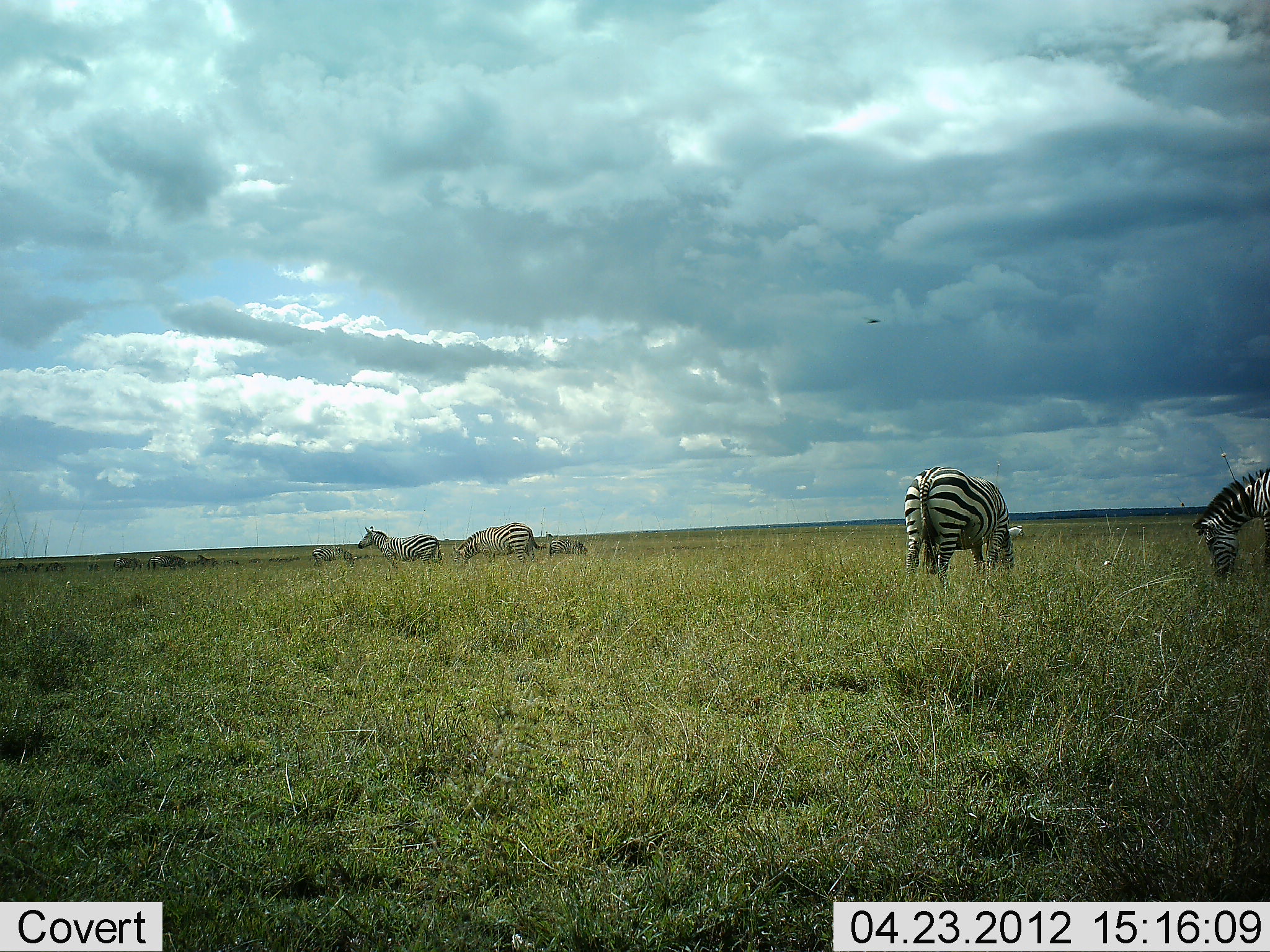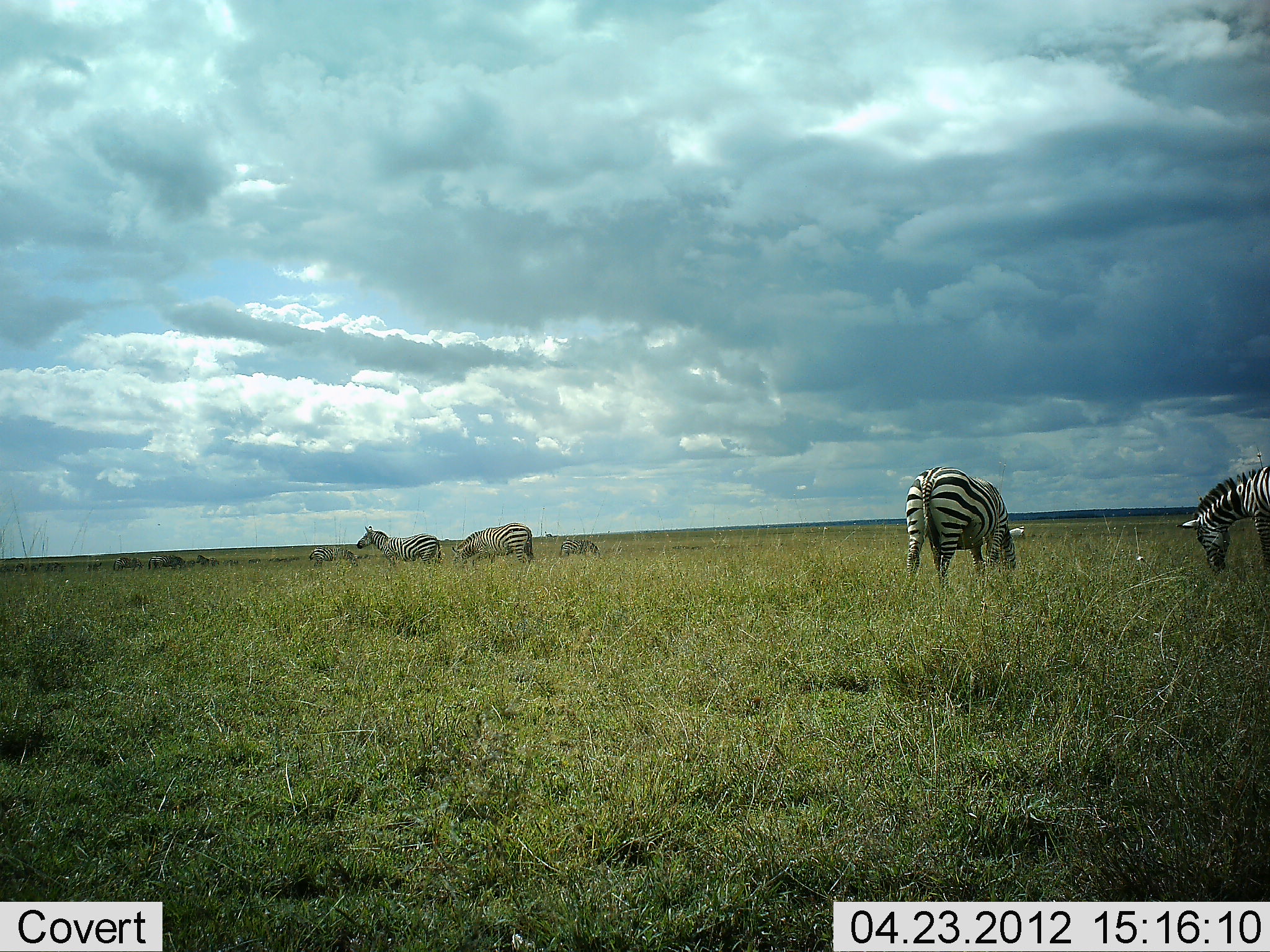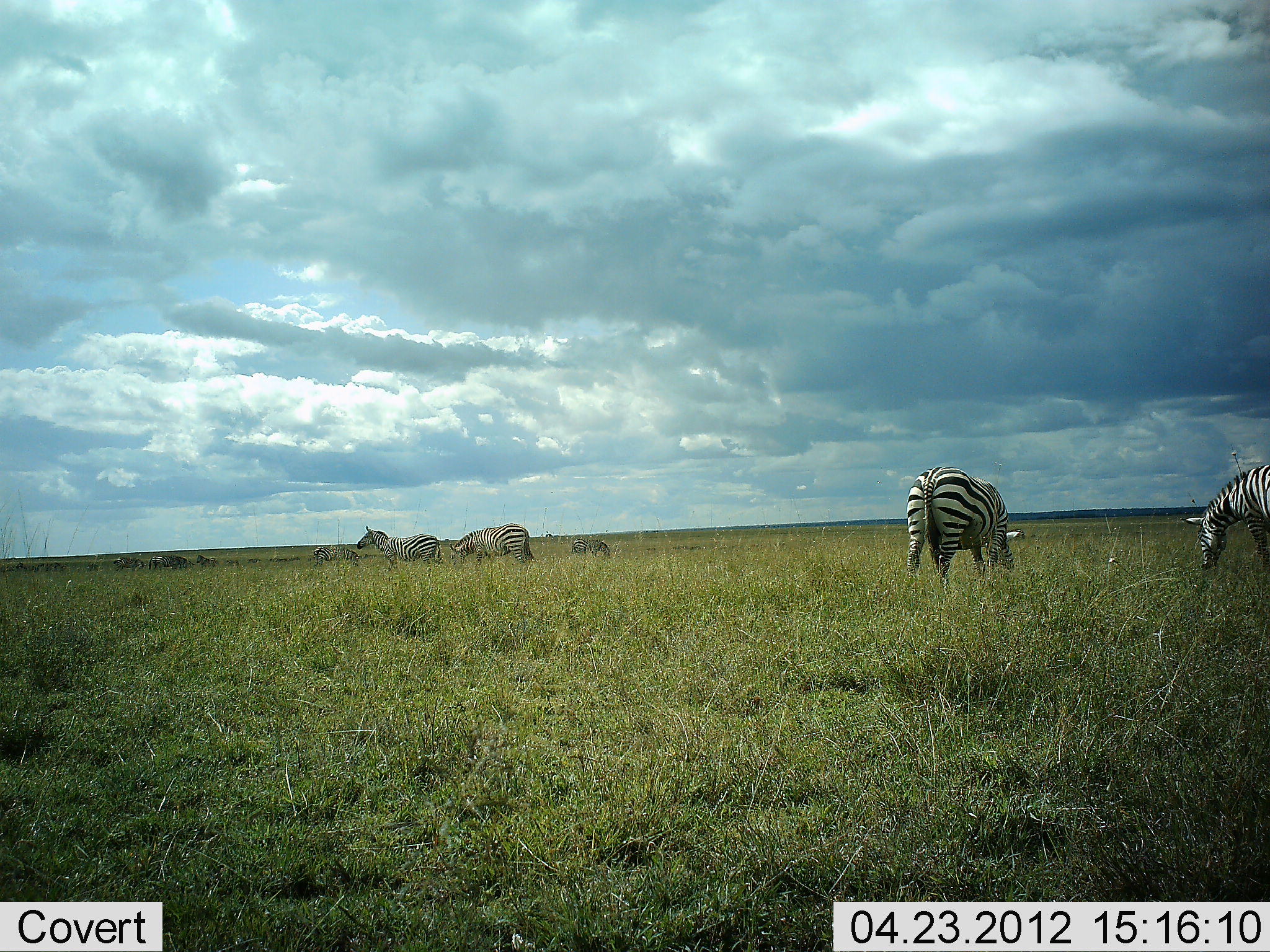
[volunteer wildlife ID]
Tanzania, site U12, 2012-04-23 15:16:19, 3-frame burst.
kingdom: Animalia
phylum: Chordata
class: Mammalia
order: Perissodactyla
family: Equidae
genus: Equus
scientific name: Equus quagga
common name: plains zebra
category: zebra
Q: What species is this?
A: Zebra (plains zebra) (Equus quagga).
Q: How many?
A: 5.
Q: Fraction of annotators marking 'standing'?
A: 69%.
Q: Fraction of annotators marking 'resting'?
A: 0%.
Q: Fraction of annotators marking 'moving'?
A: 12%.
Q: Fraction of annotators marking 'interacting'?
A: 0%.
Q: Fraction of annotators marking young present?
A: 6%.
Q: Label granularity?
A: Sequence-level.